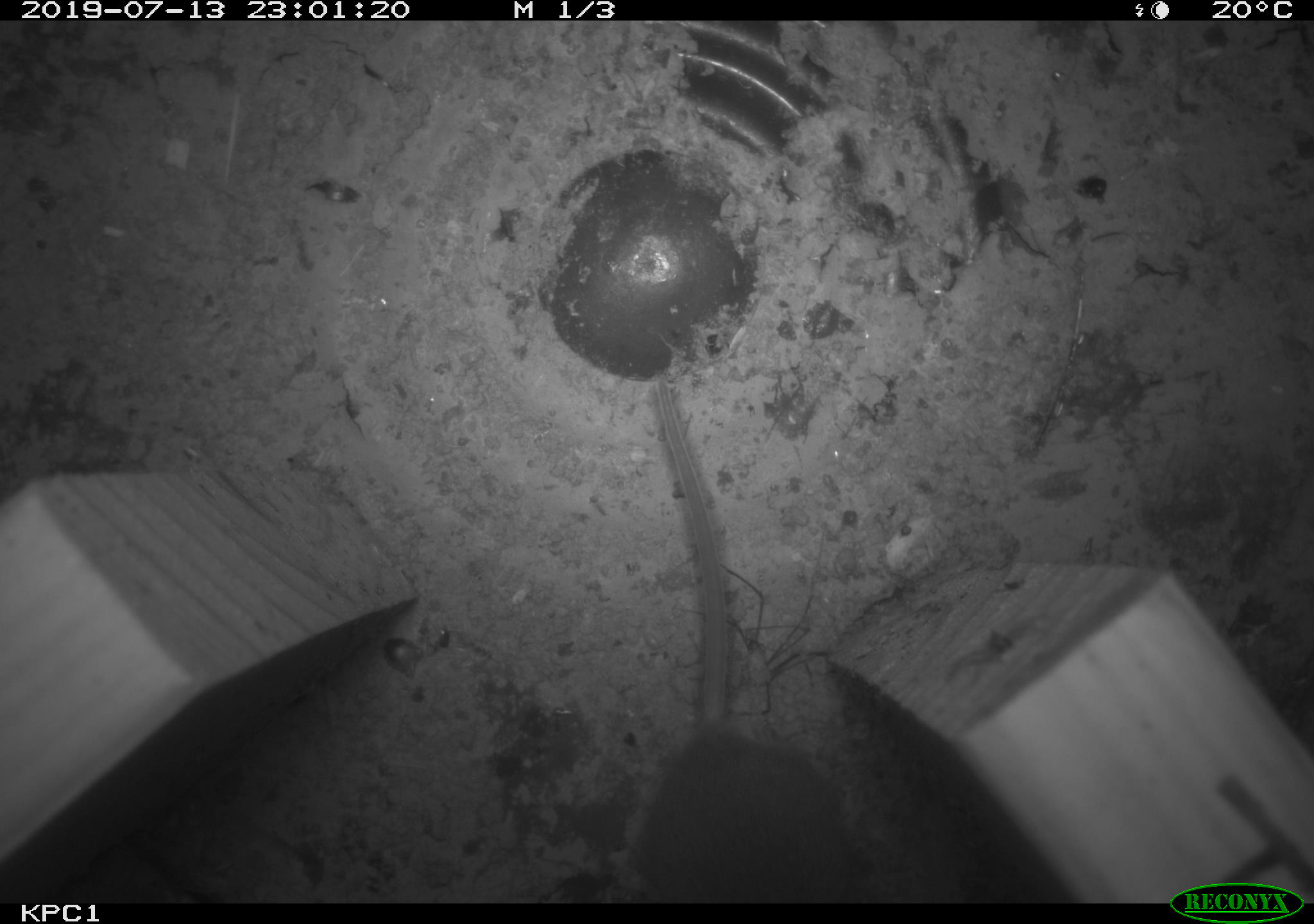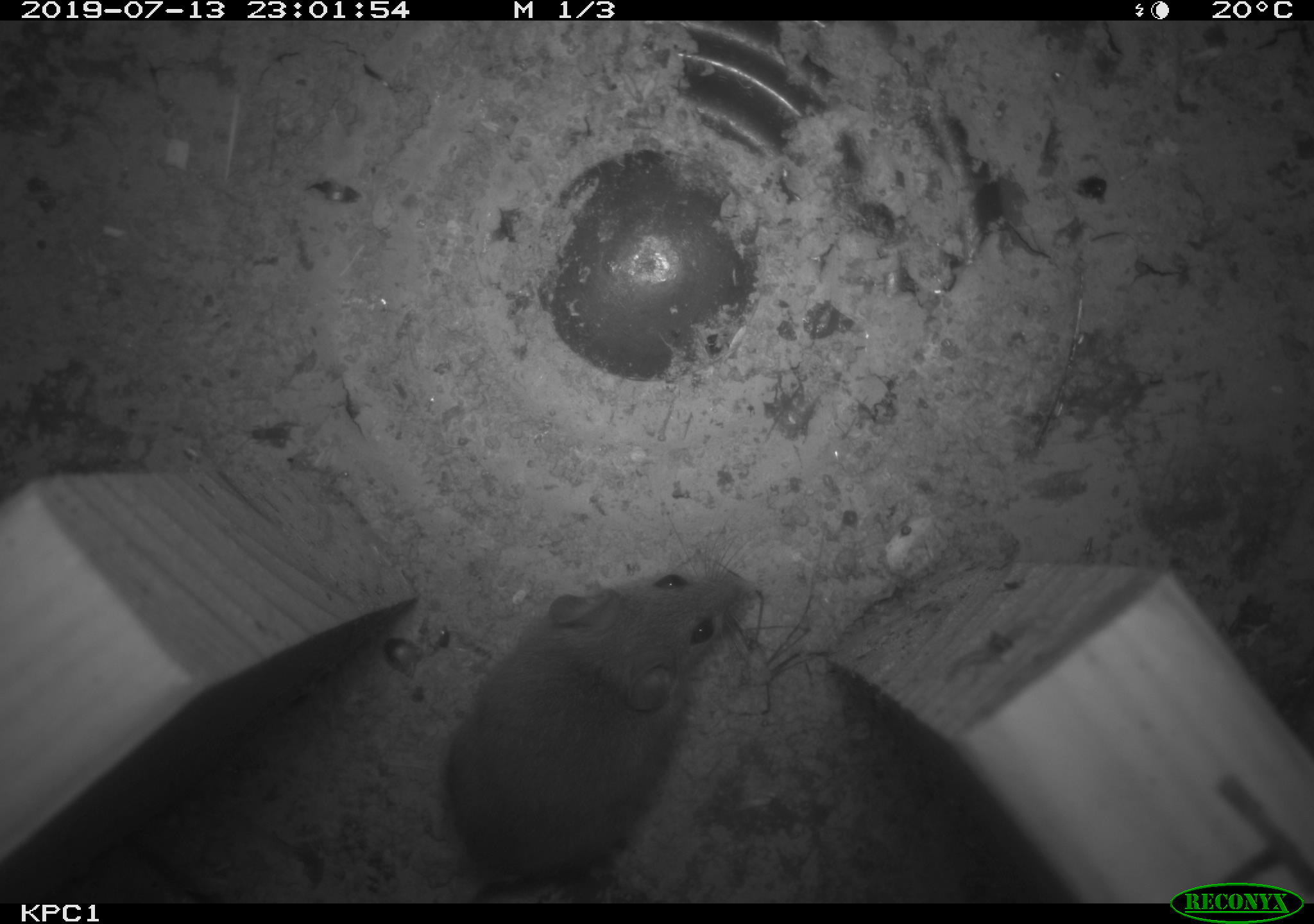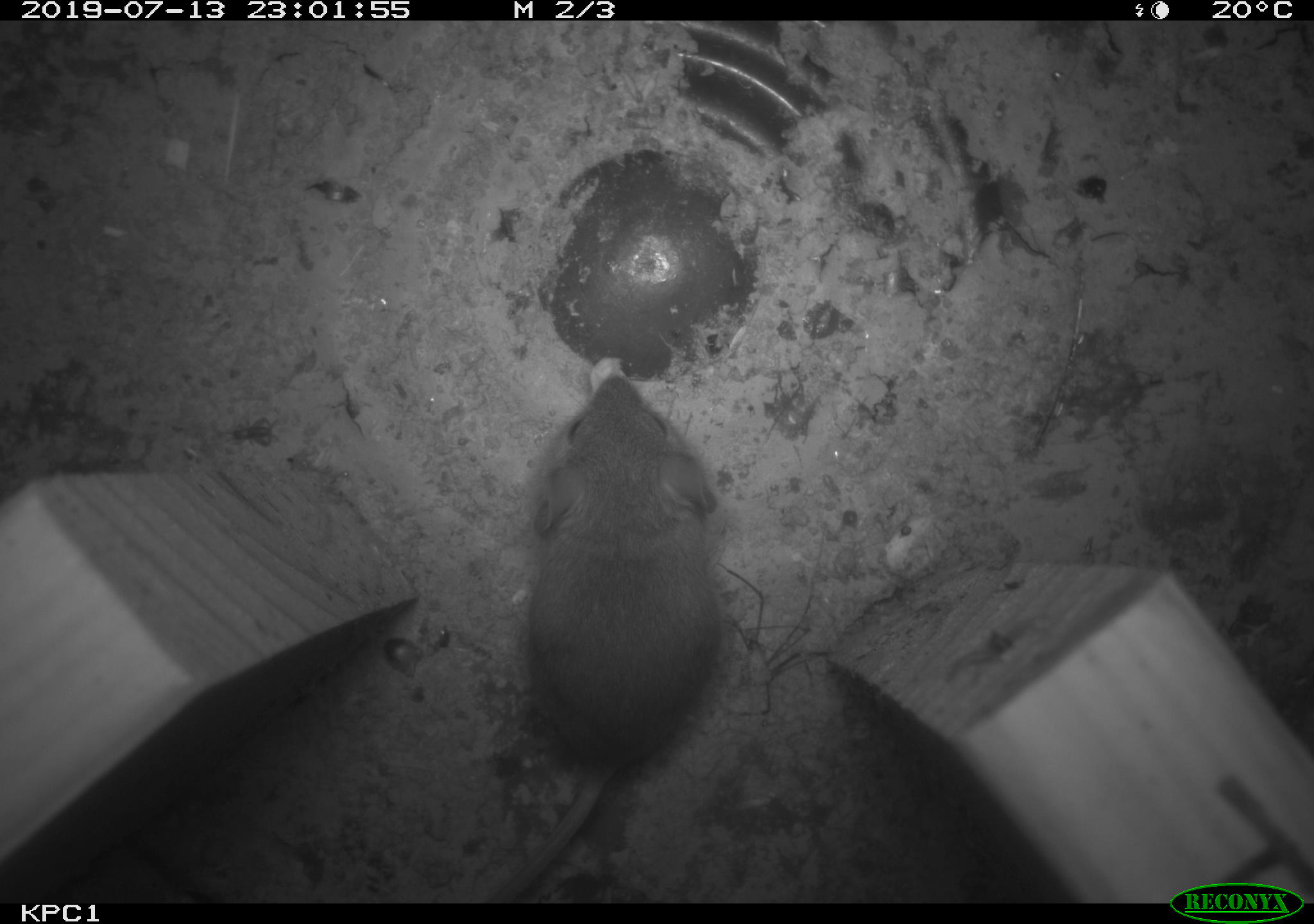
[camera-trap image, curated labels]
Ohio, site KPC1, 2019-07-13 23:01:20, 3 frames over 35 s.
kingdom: Animalia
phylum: Chordata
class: Mammalia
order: Rodentia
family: Cricetidae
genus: Peromyscus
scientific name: Peromyscus leucopus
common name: white-footed mouse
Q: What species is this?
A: White-footed mouse (Peromyscus leucopus).